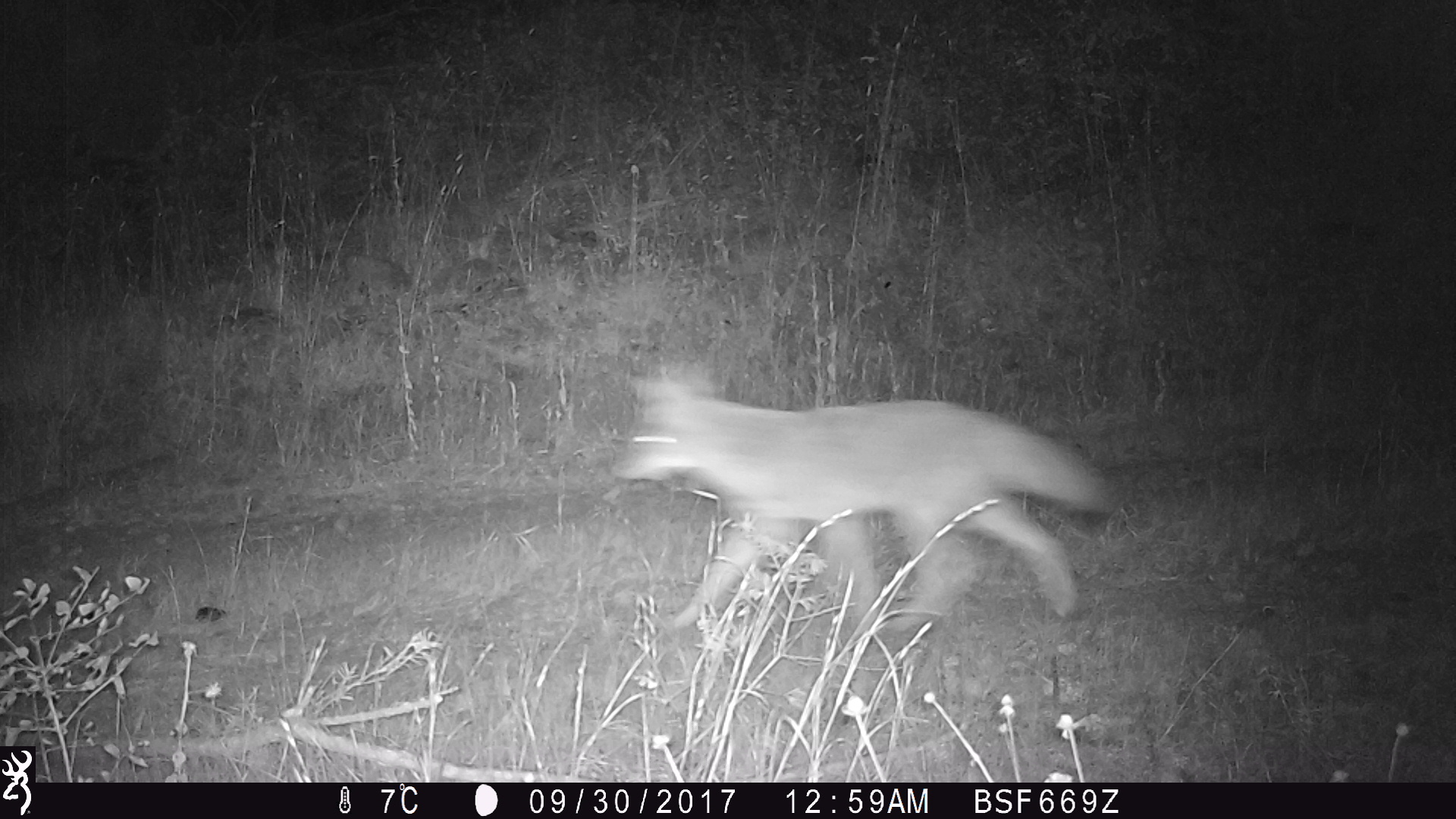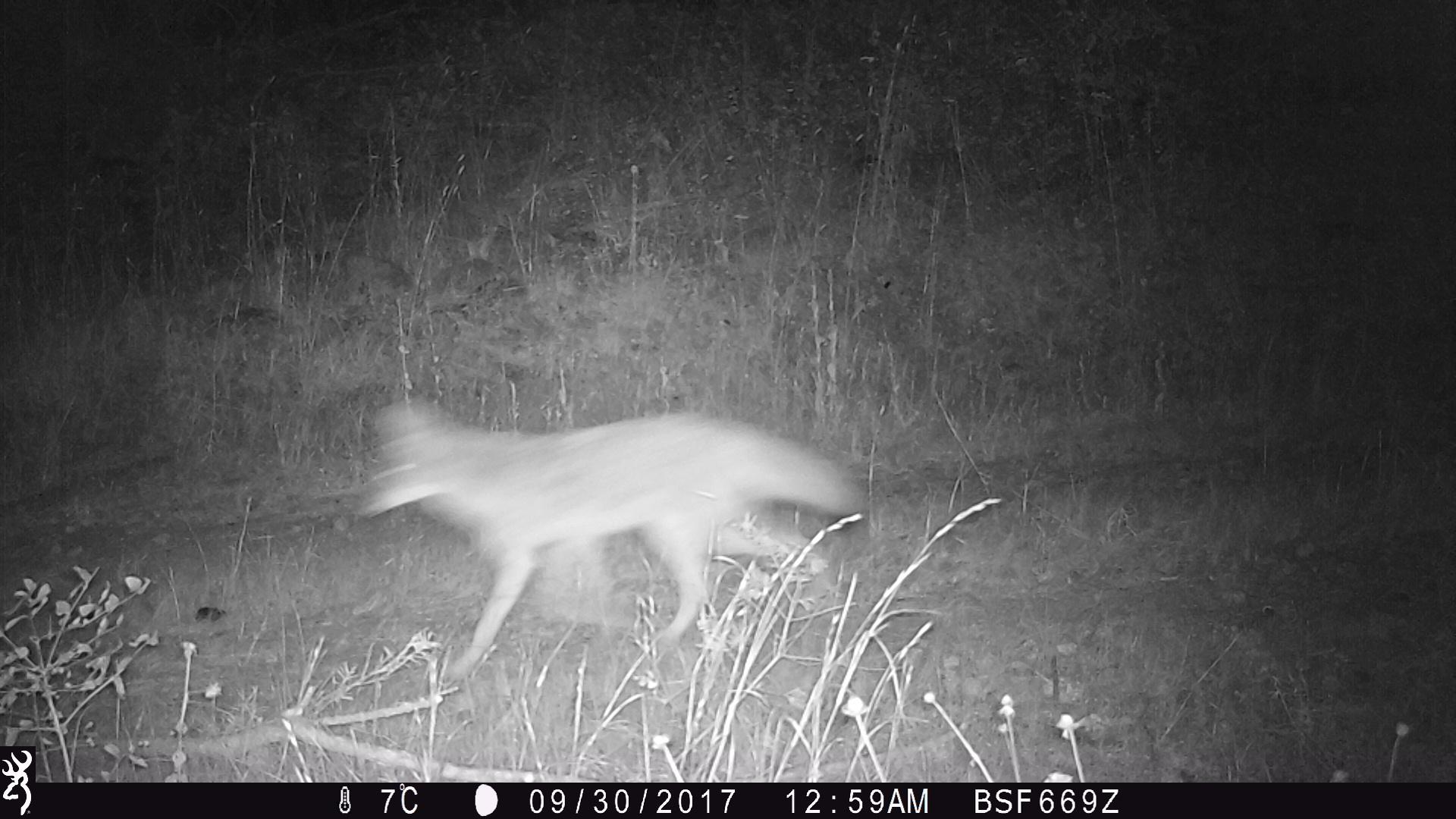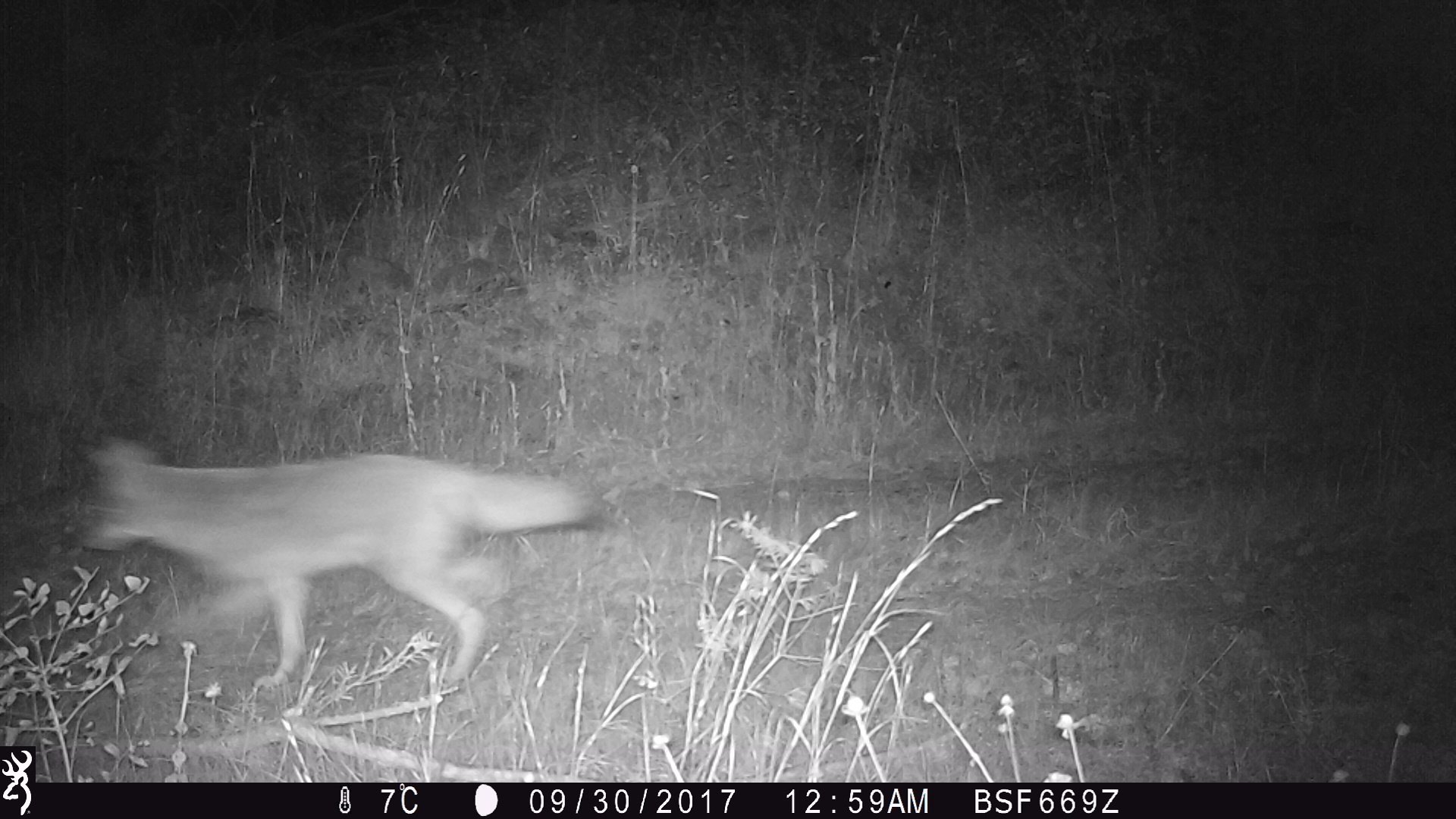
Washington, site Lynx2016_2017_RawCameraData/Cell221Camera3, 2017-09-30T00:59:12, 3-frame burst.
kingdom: Animalia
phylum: Chordata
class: Mammalia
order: Carnivora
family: Canidae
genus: Canis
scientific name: Canis latrans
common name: coyote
Canis latrans (coyote). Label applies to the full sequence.